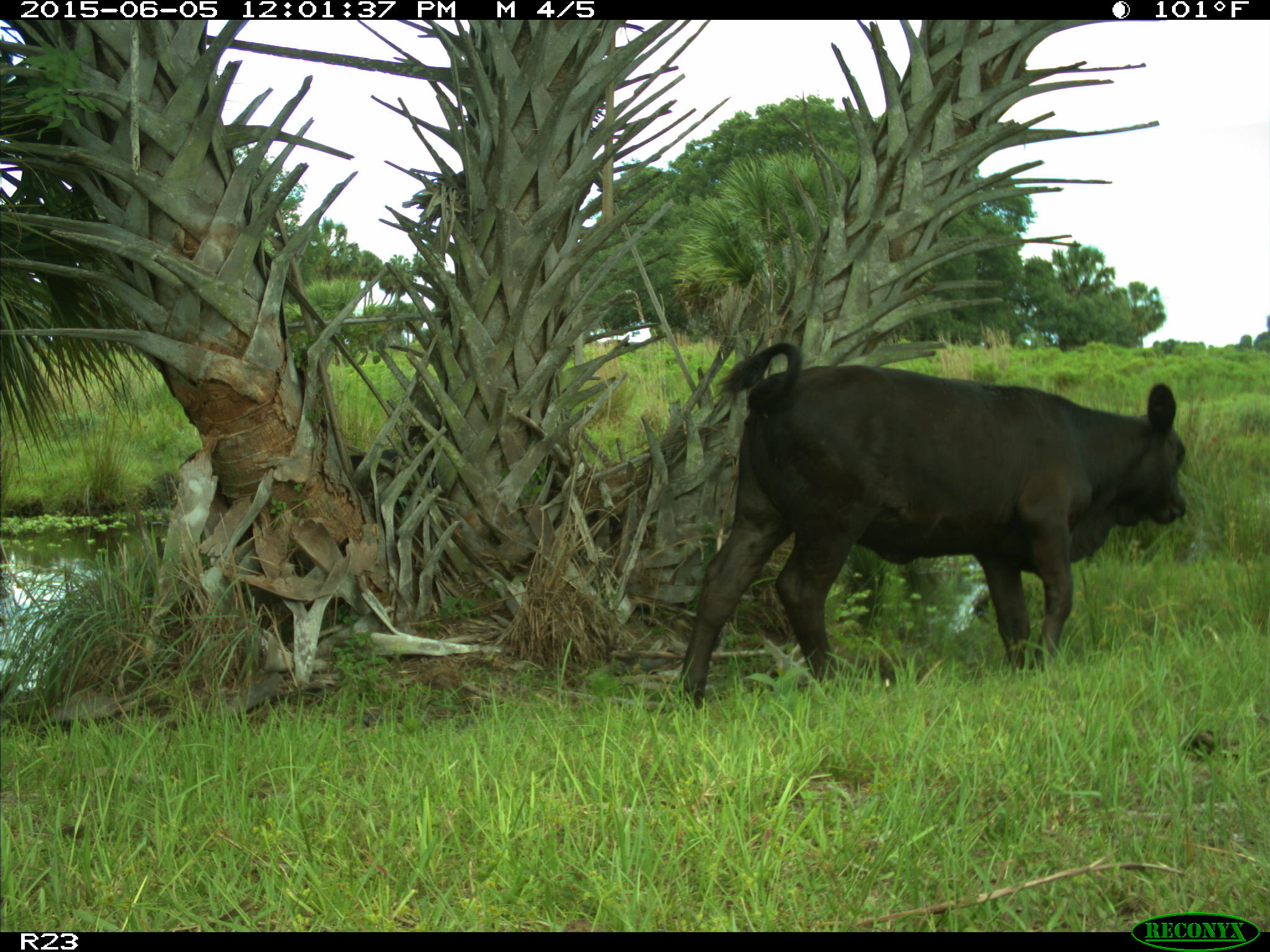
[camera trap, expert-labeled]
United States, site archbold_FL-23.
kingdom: Animalia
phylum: Chordata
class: Mammalia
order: Artiodactyla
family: Bovidae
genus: Bos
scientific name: Bos taurus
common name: domestic cow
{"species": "Bos taurus (domestic cow)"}